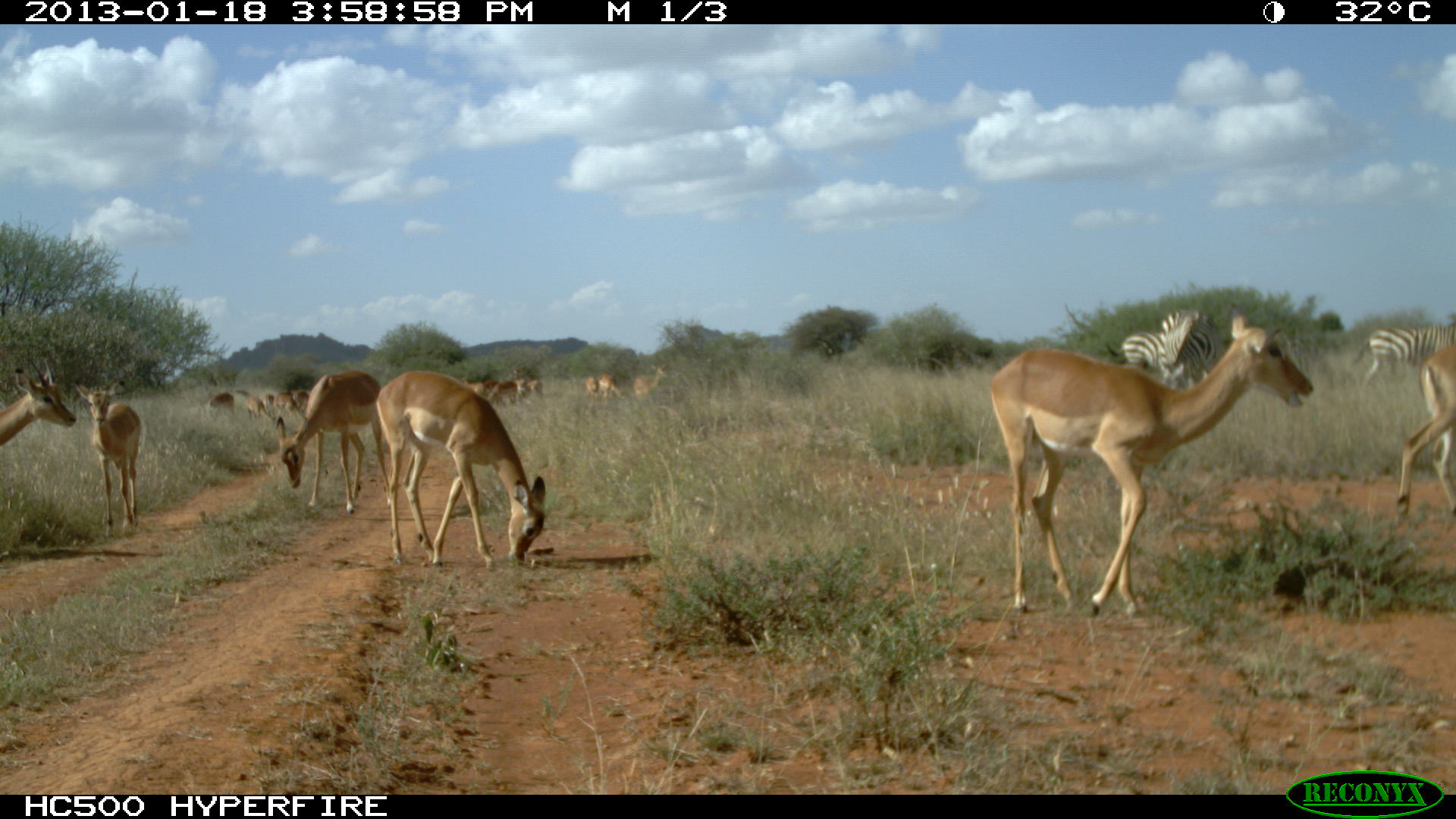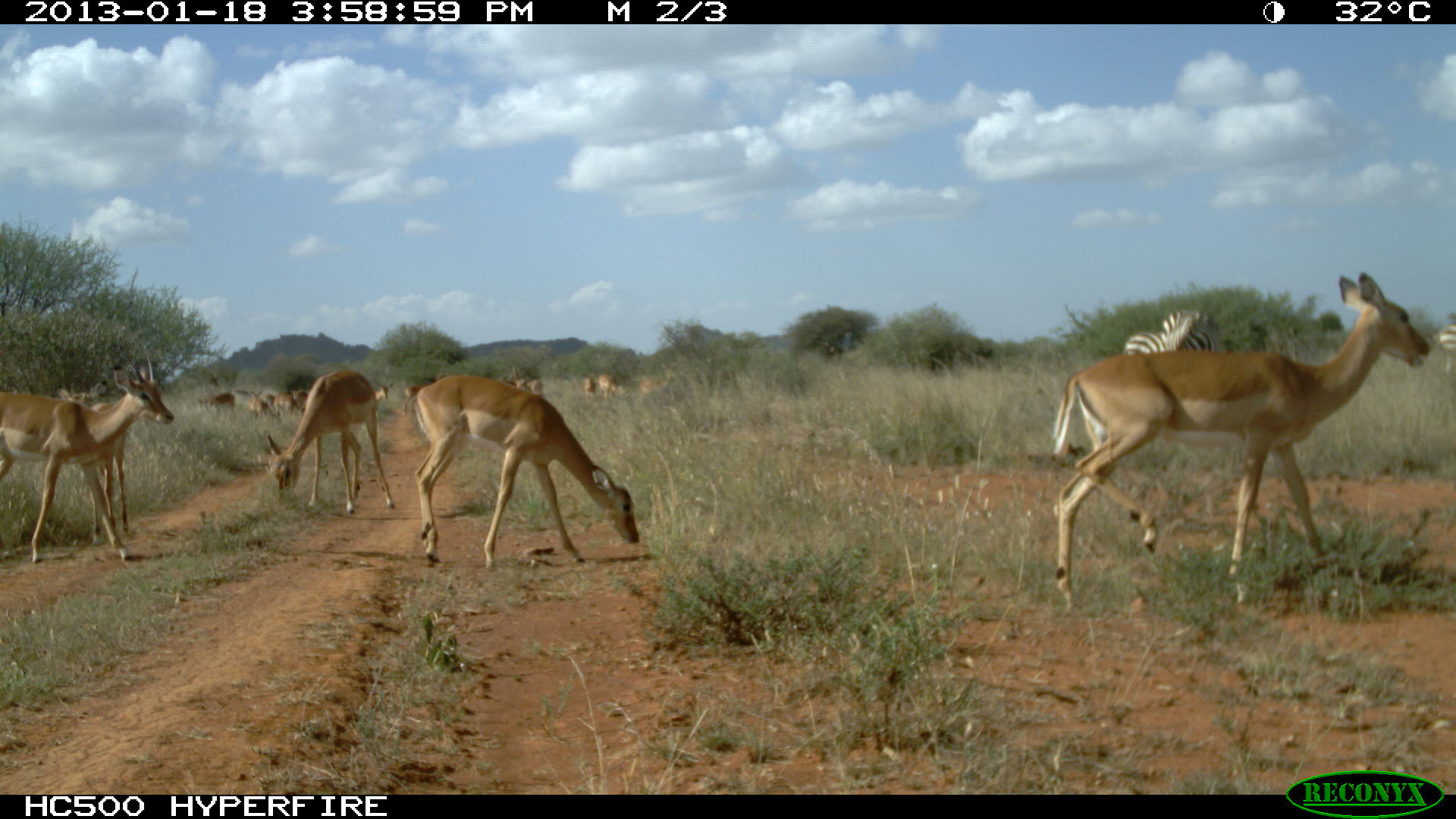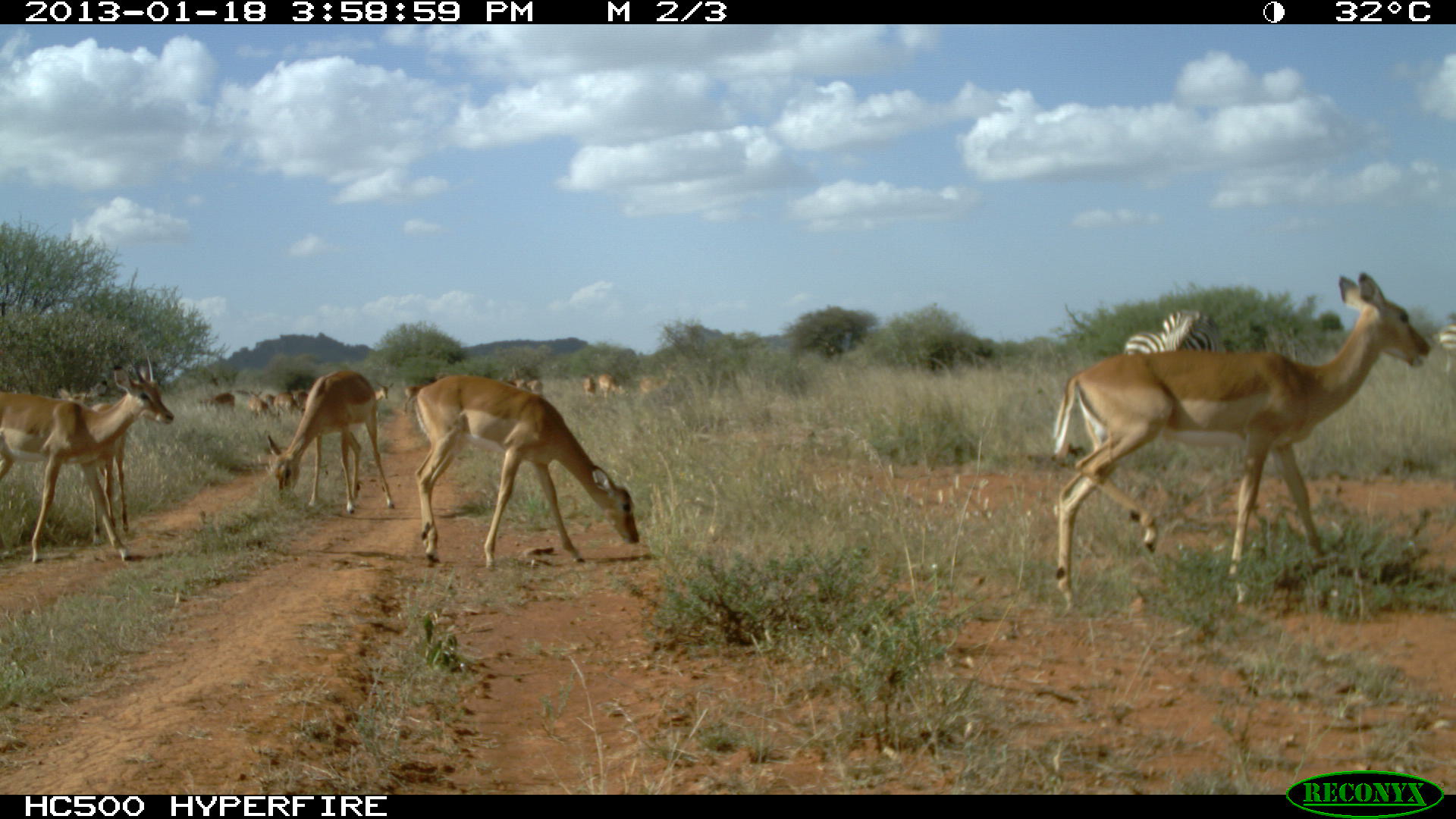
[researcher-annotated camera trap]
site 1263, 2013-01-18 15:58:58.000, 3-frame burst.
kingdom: Animalia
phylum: Chordata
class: Mammalia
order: Perissodactyla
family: Equidae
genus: Equus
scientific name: Equus quagga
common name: plains zebra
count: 3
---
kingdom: Animalia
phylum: Chordata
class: Mammalia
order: Artiodactyla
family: Bovidae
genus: Aepyceros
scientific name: Aepyceros melampus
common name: impala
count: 16